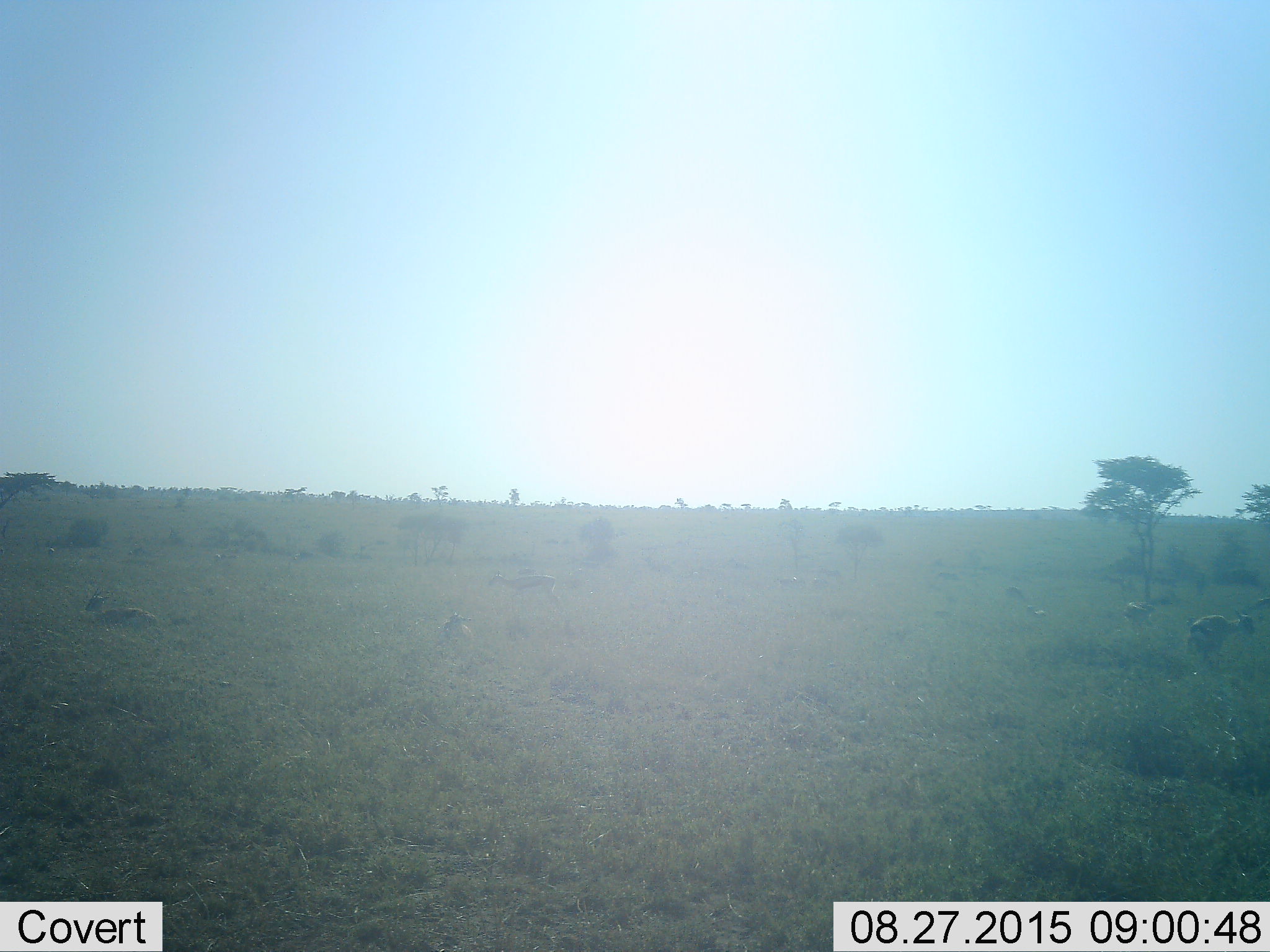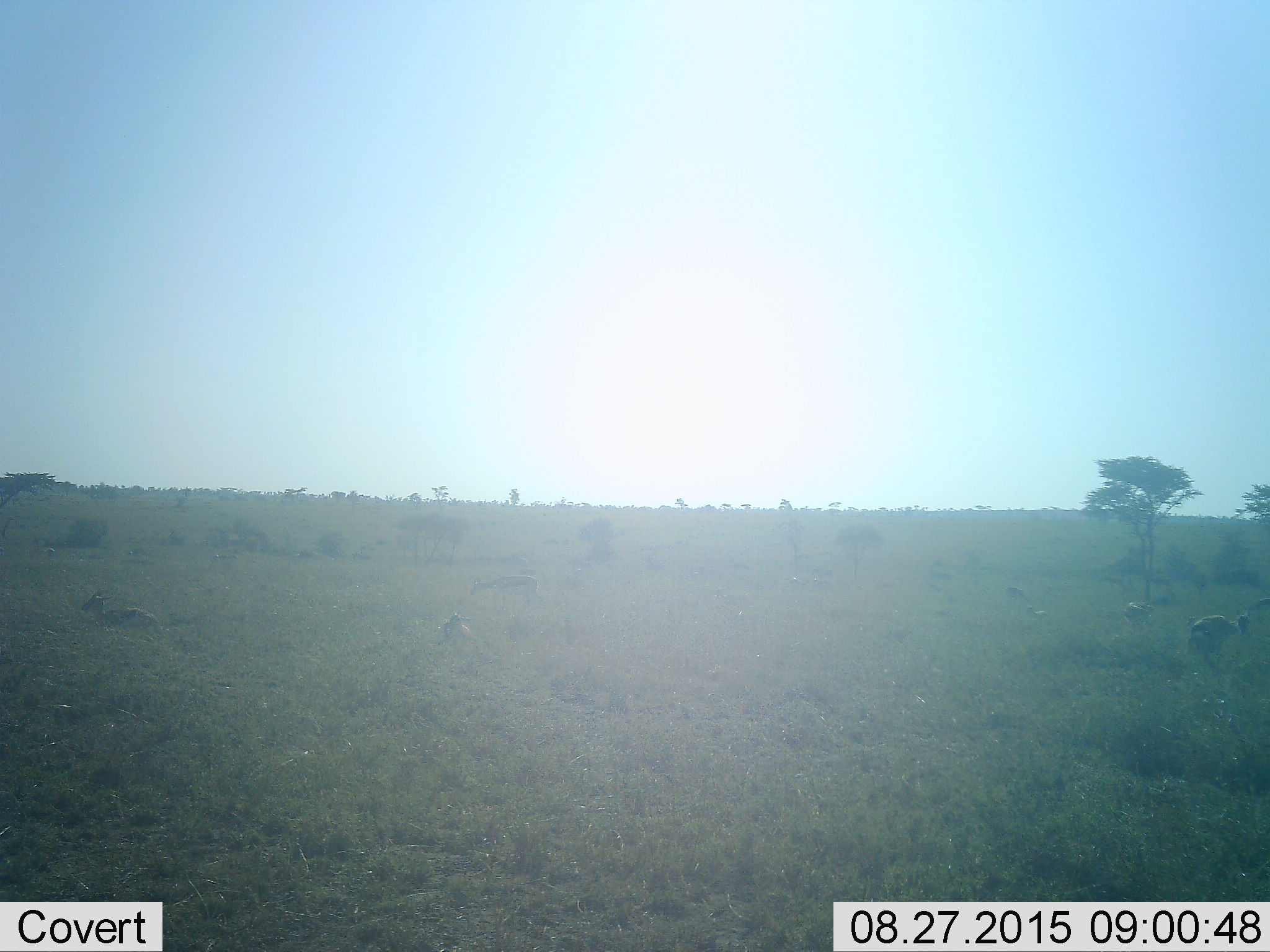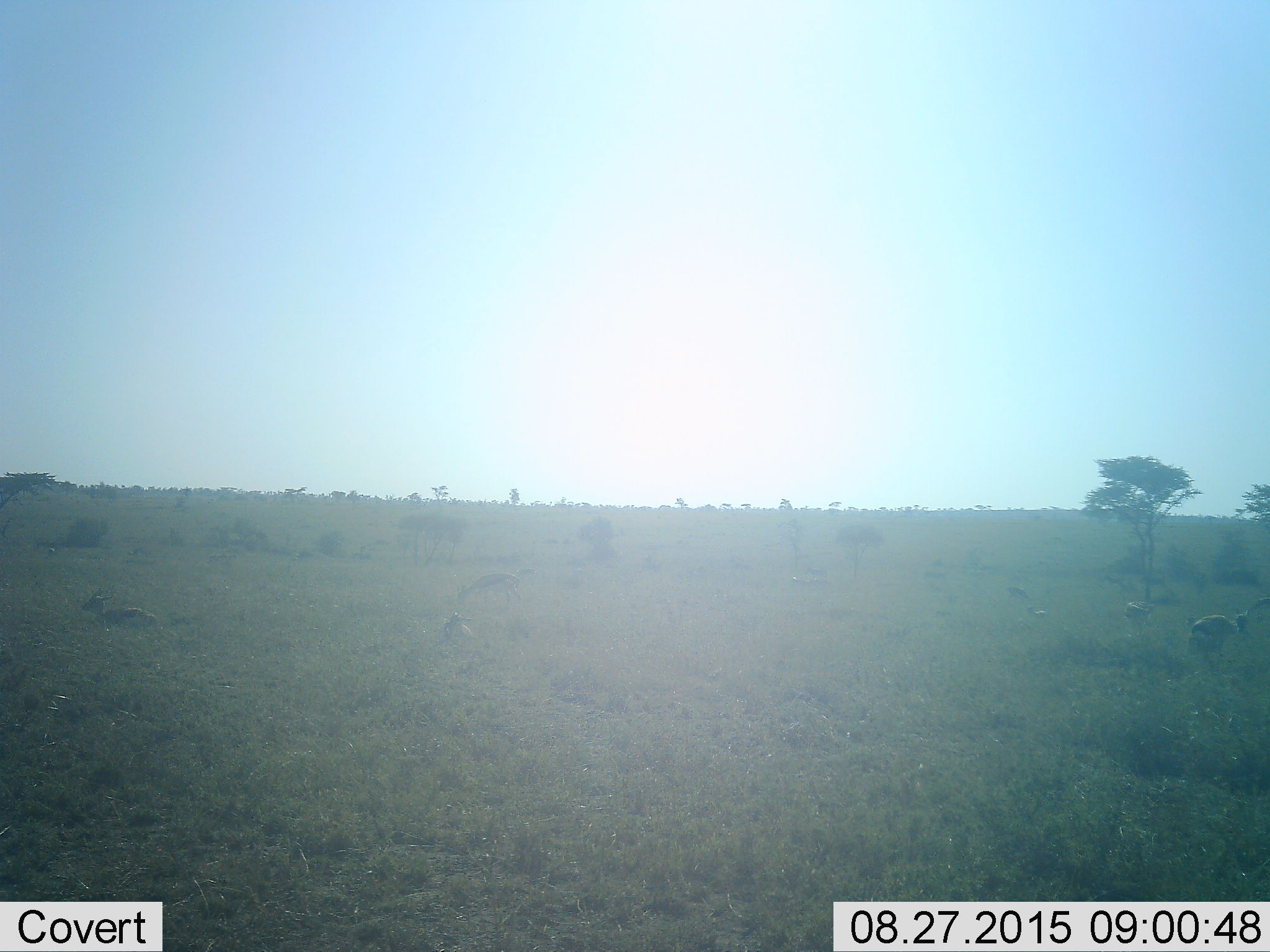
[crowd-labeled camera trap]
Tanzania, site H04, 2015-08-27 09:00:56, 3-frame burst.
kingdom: Animalia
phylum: Chordata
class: Mammalia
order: Artiodactyla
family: Bovidae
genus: Eudorcas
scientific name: Eudorcas thomsonii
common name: thomson's gazelle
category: gazellethomsons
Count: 10.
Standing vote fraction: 20%.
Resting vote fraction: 80%.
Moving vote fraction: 20%.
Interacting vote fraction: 0%.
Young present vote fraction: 20%.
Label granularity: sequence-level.